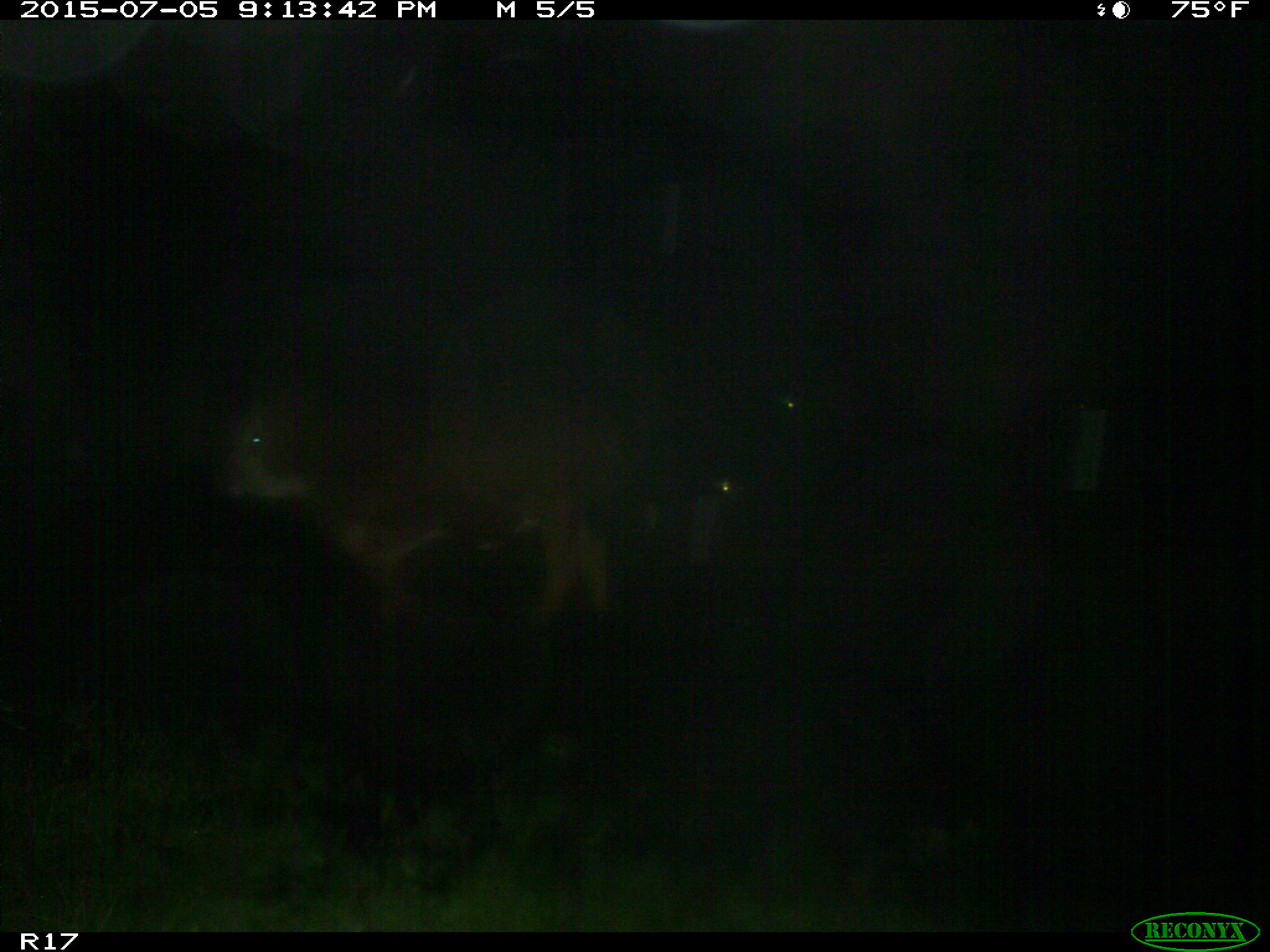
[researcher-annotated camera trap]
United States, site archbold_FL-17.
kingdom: Animalia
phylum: Chordata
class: Mammalia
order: Artiodactyla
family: Bovidae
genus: Bos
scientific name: Bos taurus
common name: domestic cow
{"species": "Bos taurus (domestic cow)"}